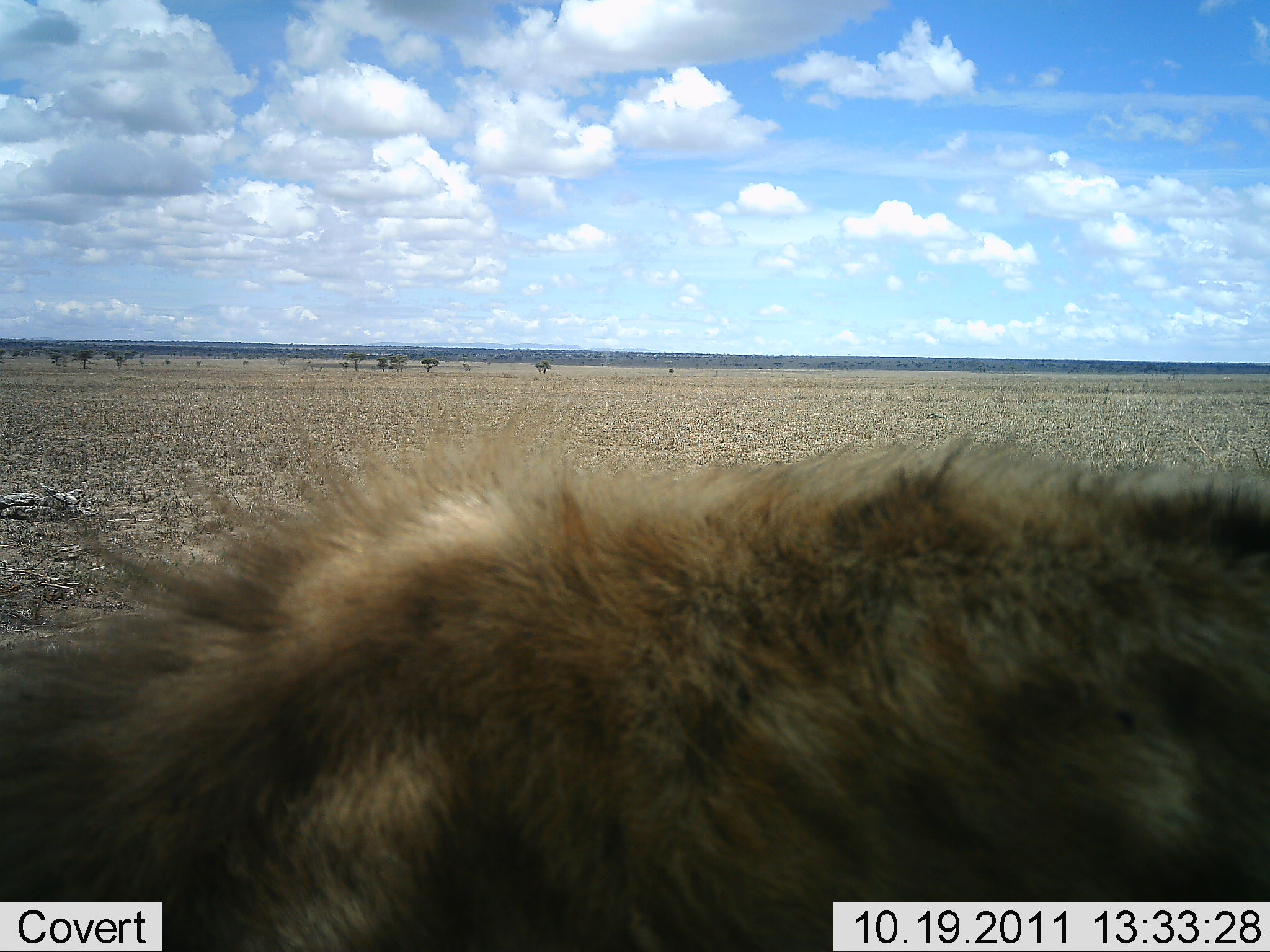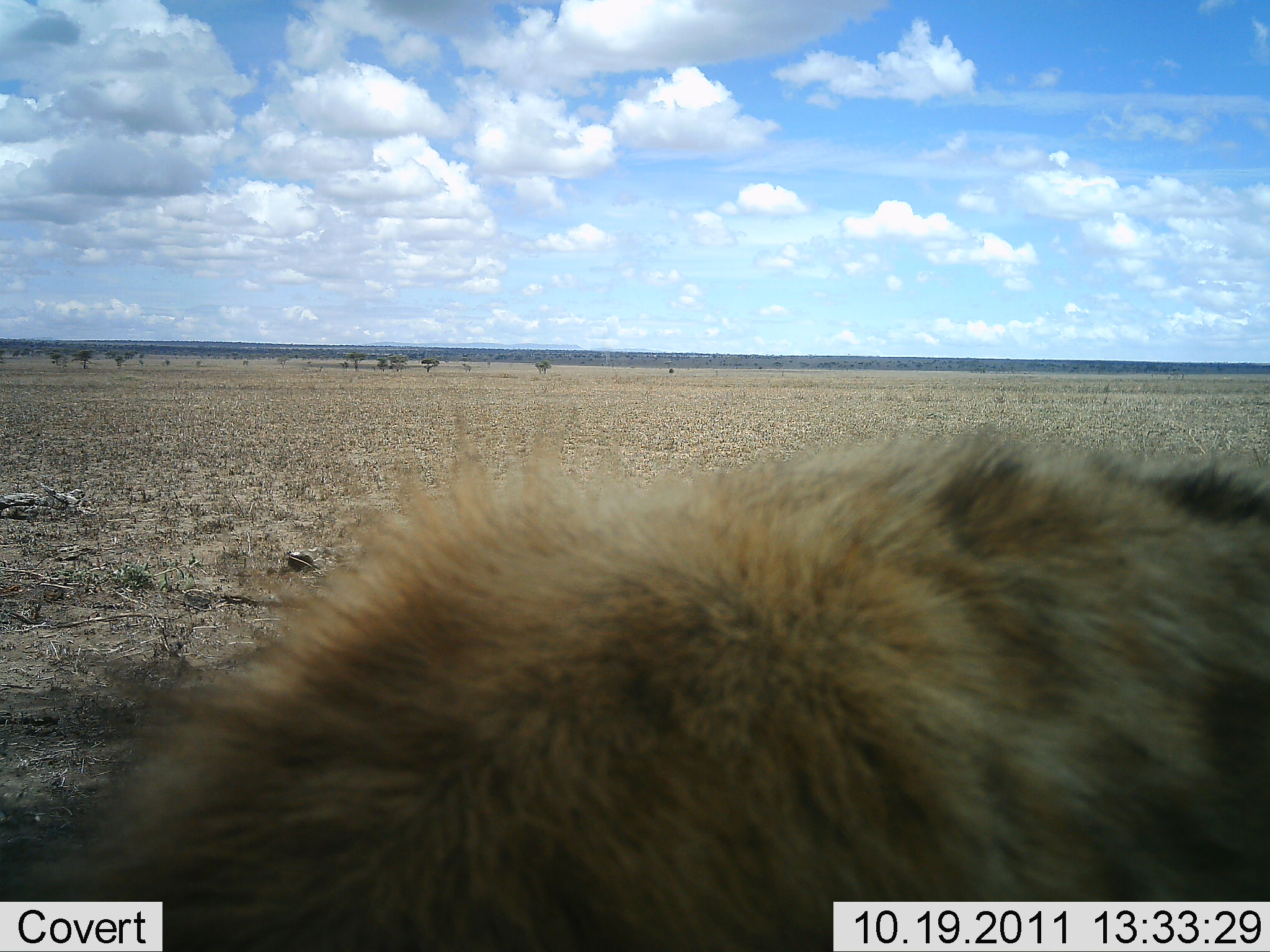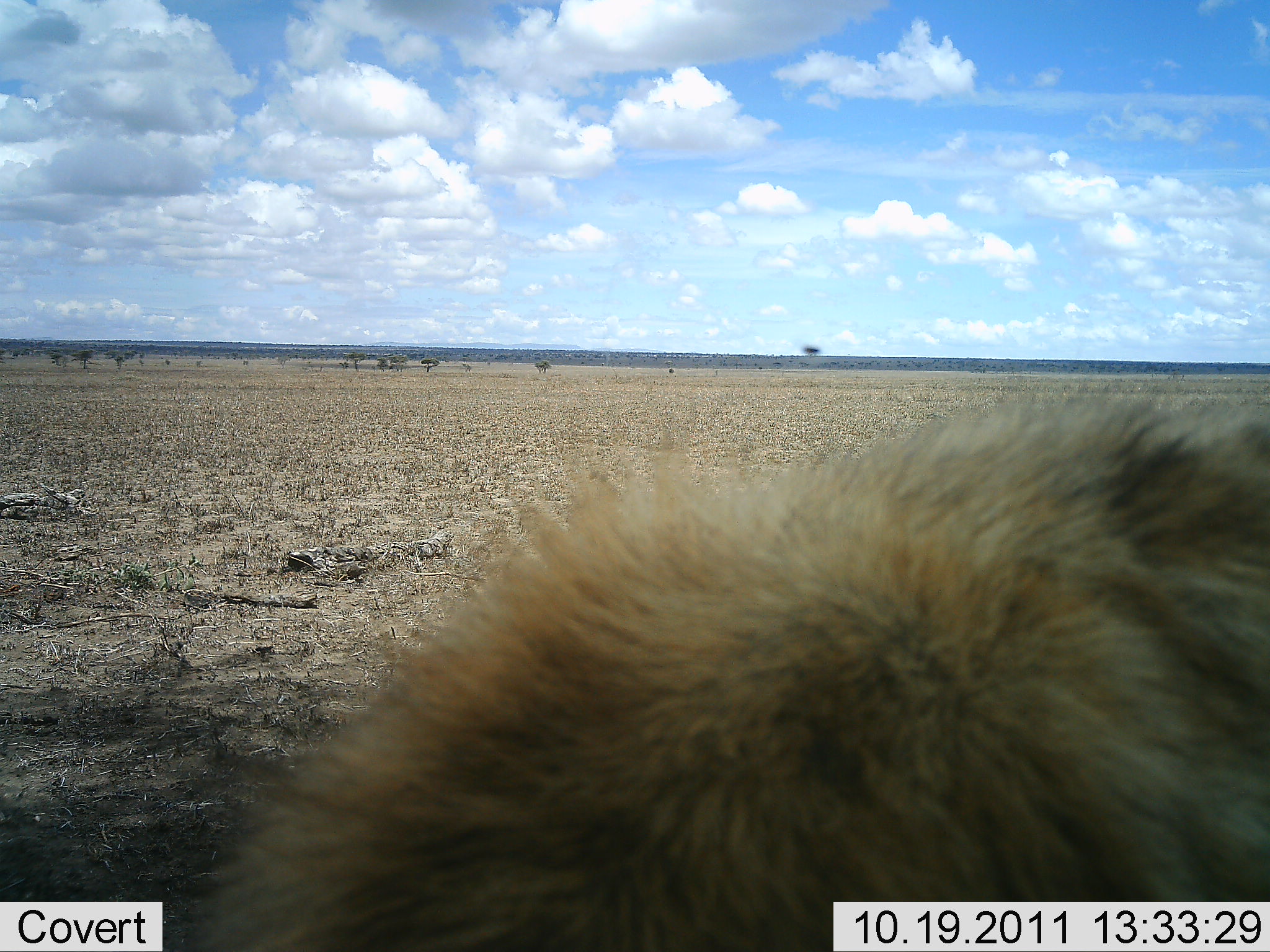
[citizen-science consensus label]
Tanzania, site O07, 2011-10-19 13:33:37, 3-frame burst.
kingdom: Animalia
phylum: Chordata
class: Mammalia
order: Carnivora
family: Hyaenidae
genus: Crocuta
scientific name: Crocuta crocuta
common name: spotted hyena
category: hyenaspotted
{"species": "hyenaspotted (spotted hyena) (Crocuta crocuta)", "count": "1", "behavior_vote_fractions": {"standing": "55%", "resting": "0%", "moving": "45%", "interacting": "0%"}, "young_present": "0%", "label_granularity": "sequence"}